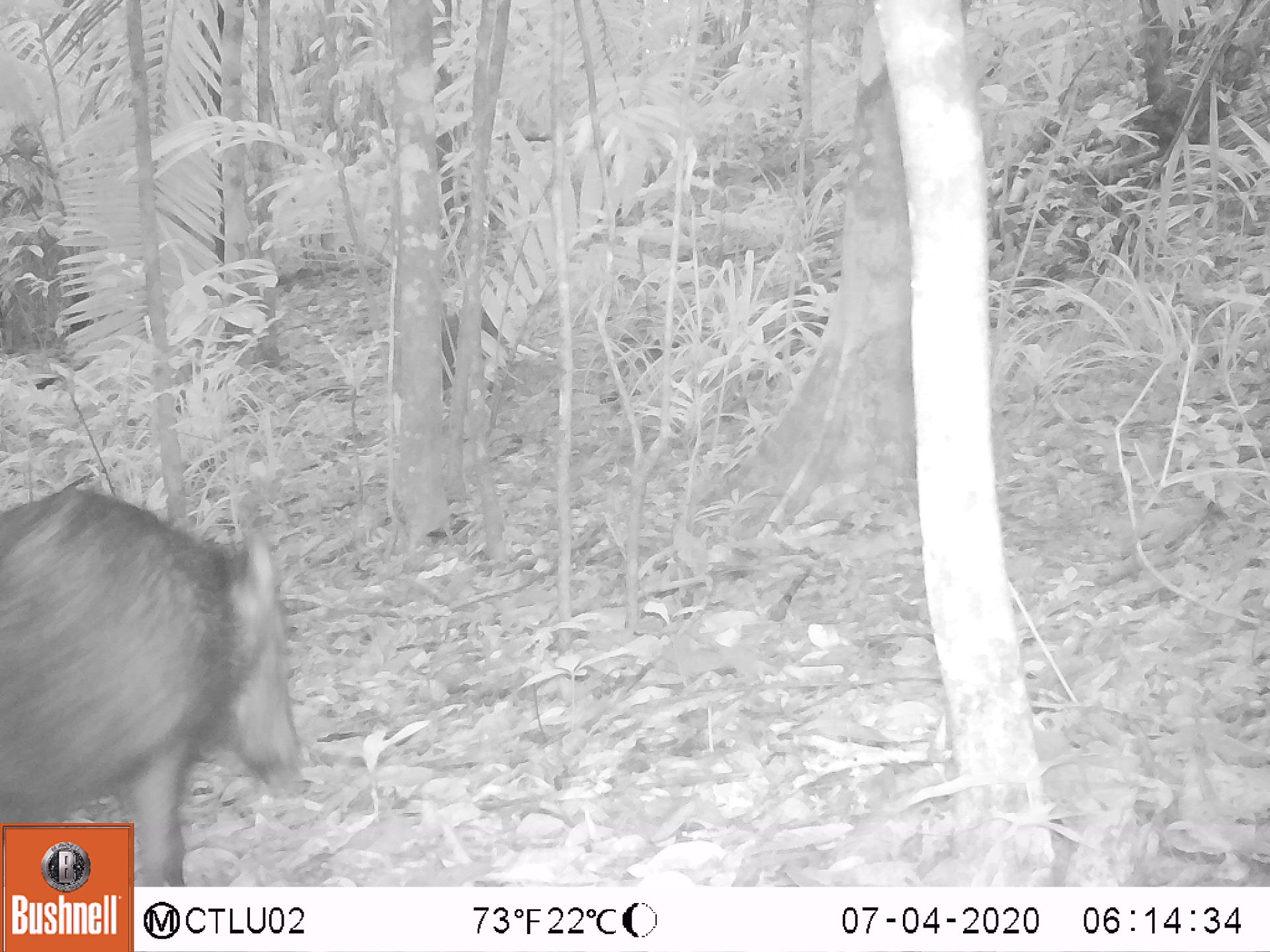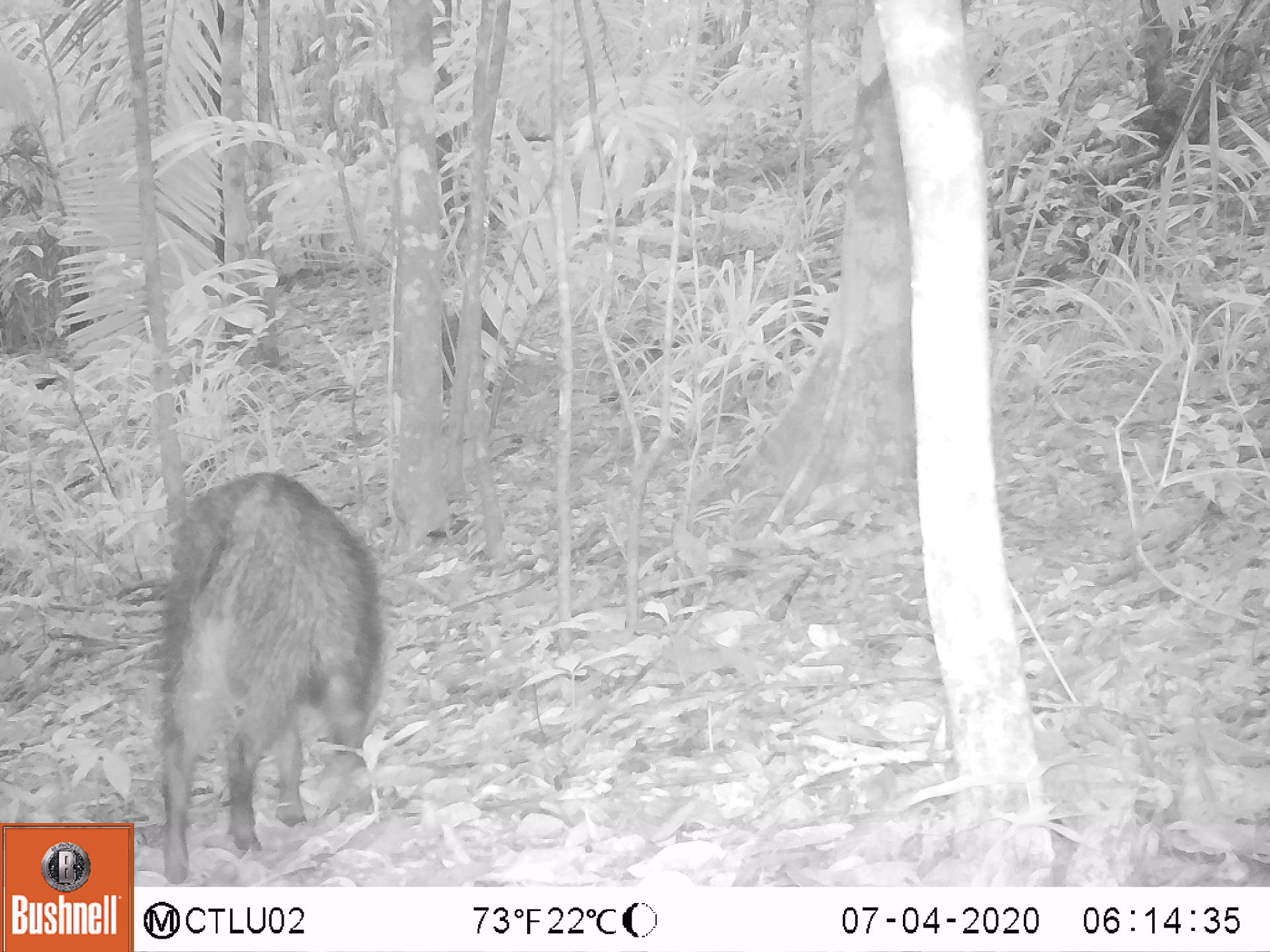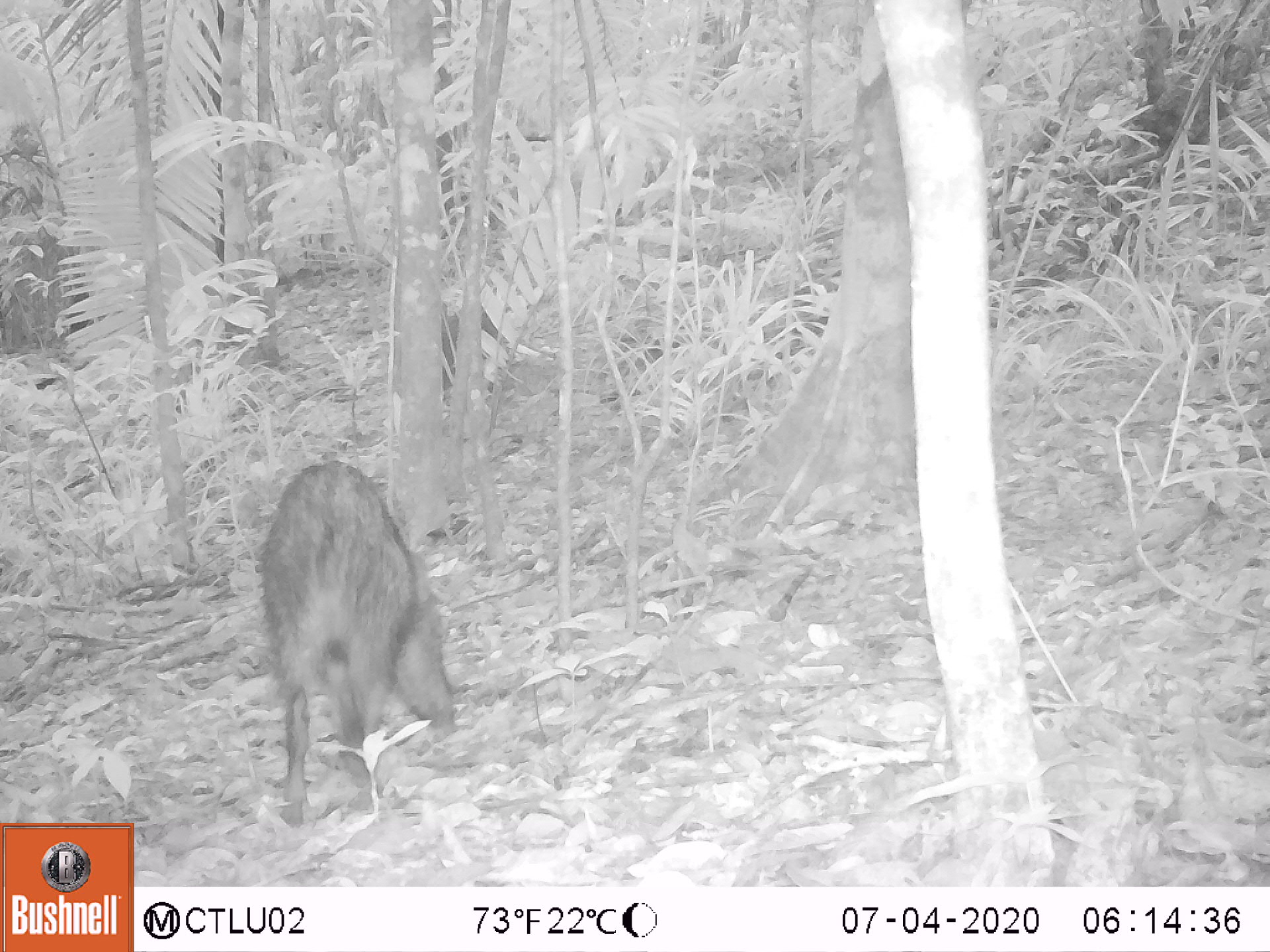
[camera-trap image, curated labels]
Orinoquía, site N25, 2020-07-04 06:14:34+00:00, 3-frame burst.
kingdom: Animalia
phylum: Chordata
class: Mammalia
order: Artiodactyla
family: Tayassuidae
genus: Pecari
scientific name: Pecari tajacu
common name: collared peccary